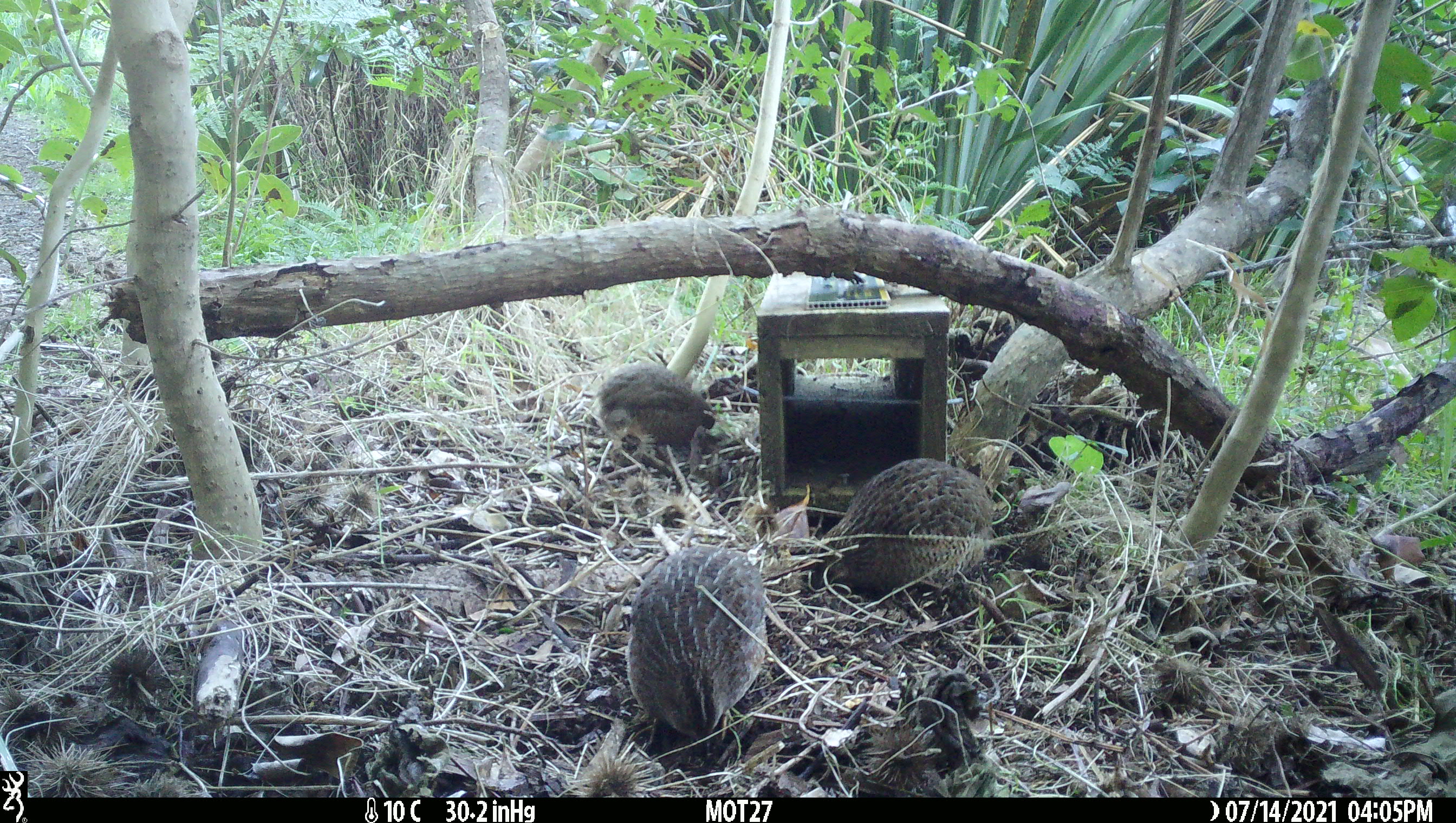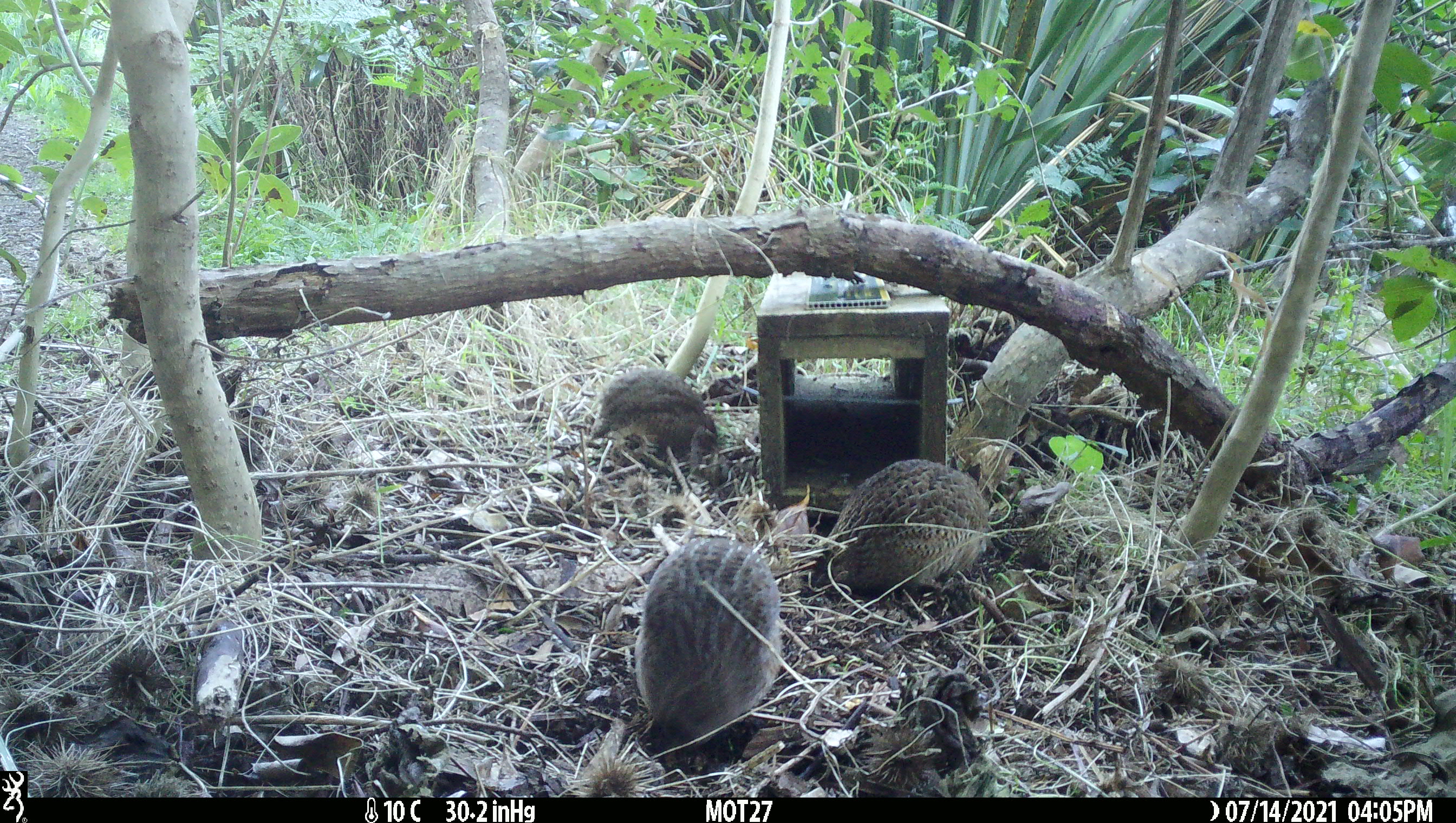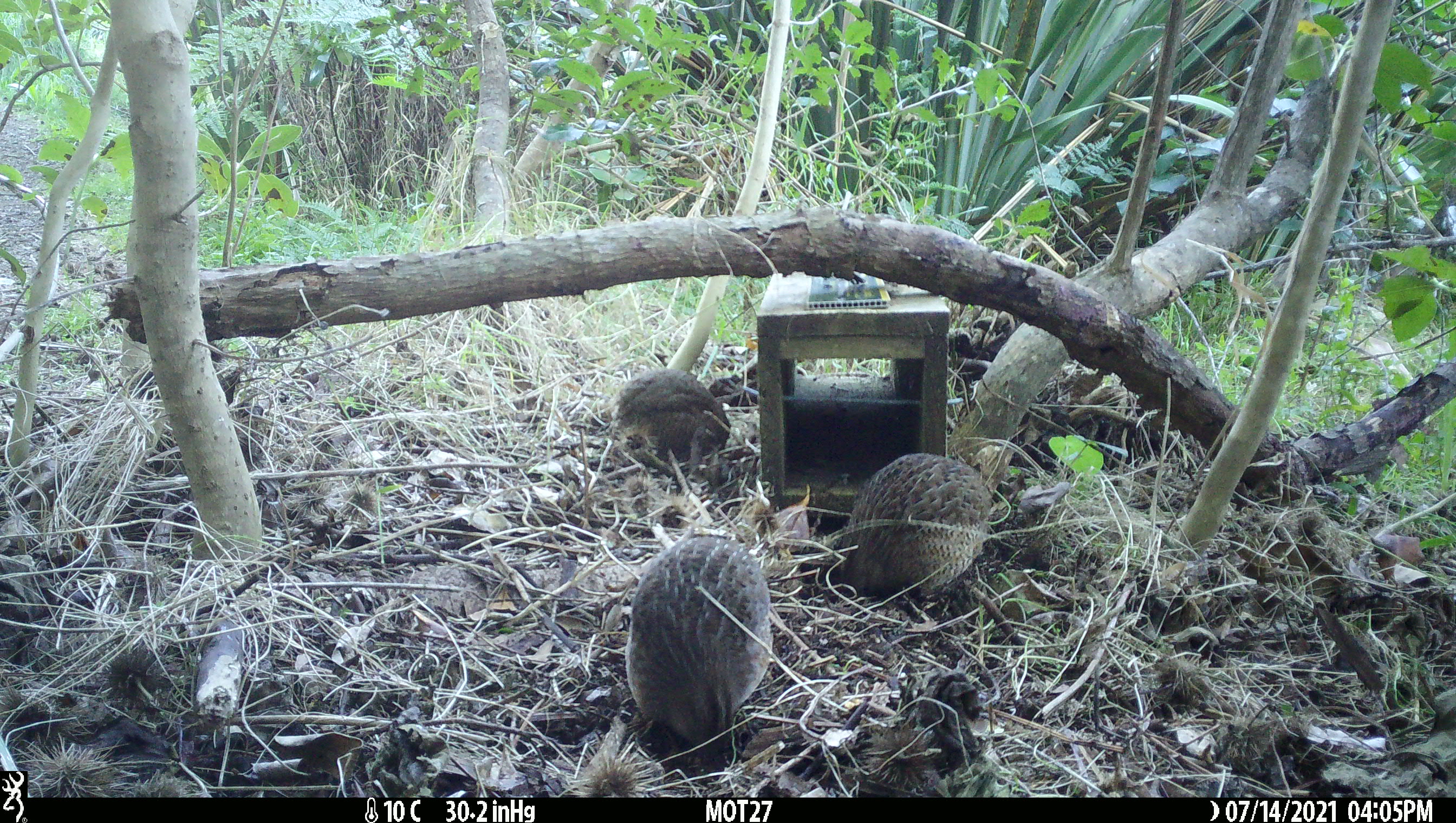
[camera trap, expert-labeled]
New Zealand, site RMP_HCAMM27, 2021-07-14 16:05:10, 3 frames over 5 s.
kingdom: Animalia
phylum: Chordata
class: Aves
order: Galliformes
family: Phasianidae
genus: Synoicus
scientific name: Synoicus ypsilophorus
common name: brown quail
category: quail brown